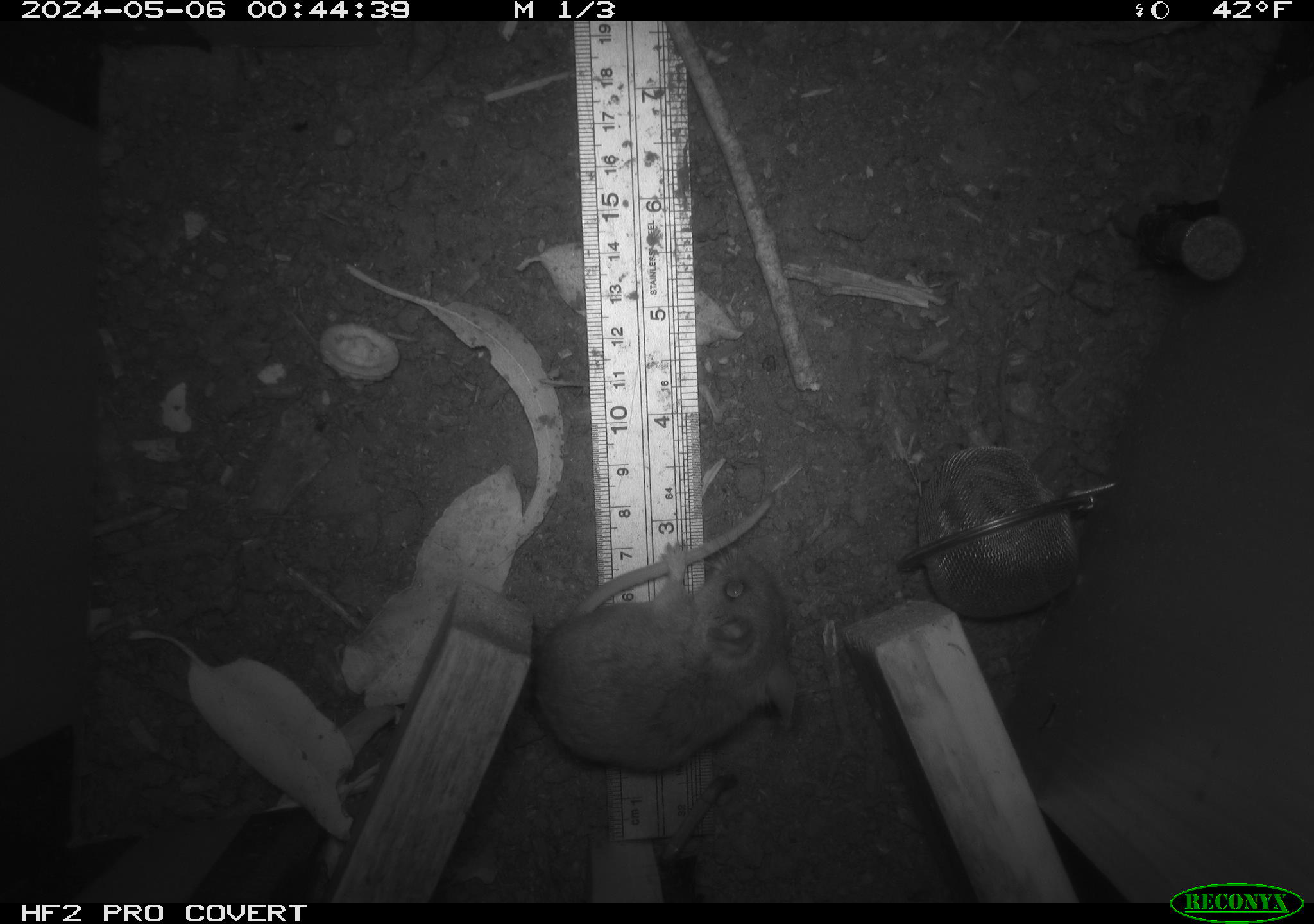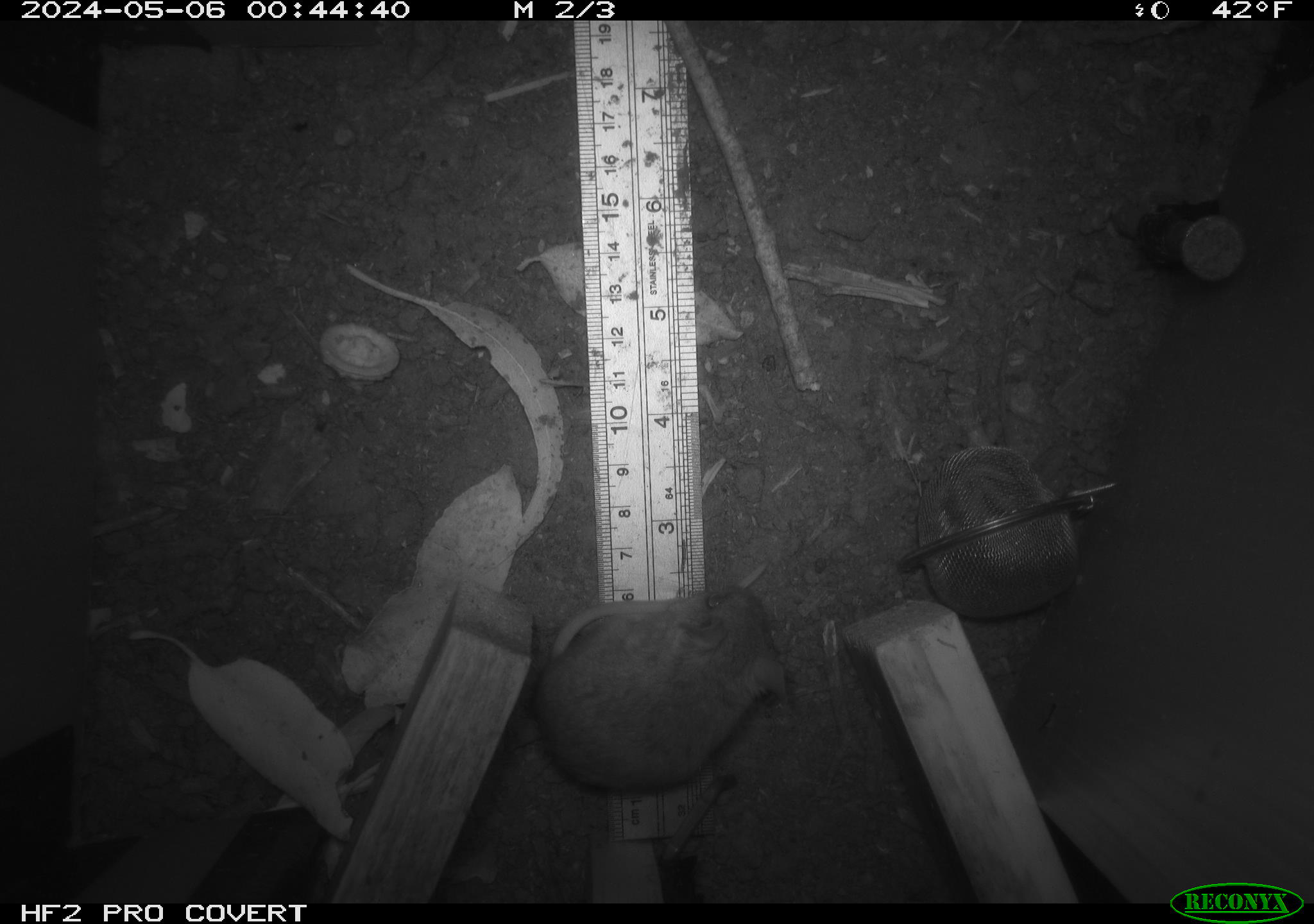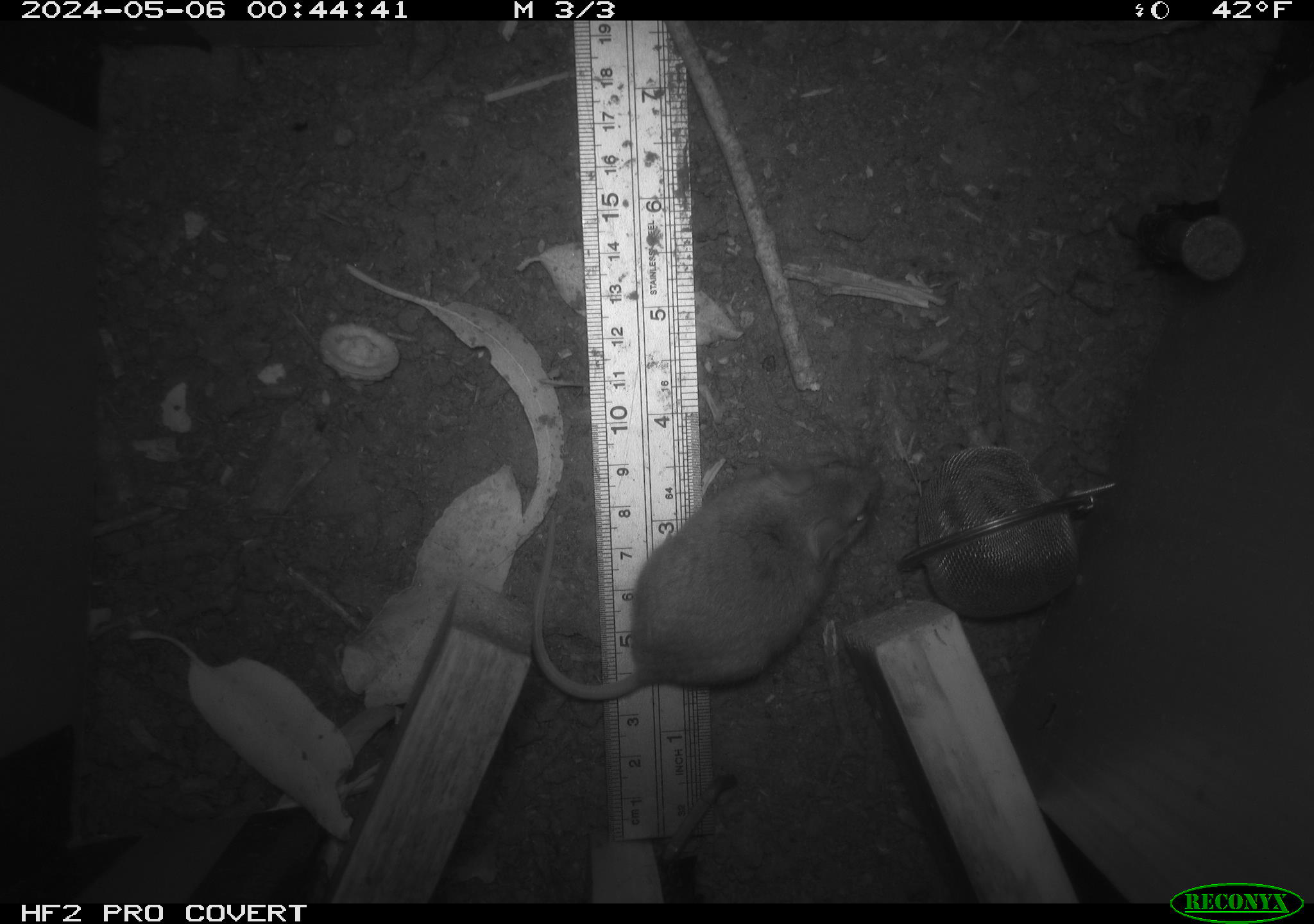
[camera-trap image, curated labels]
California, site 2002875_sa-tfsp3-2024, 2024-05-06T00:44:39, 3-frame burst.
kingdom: Animalia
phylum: Chordata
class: Mammalia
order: Rodentia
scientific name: Rodentia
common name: mouse species